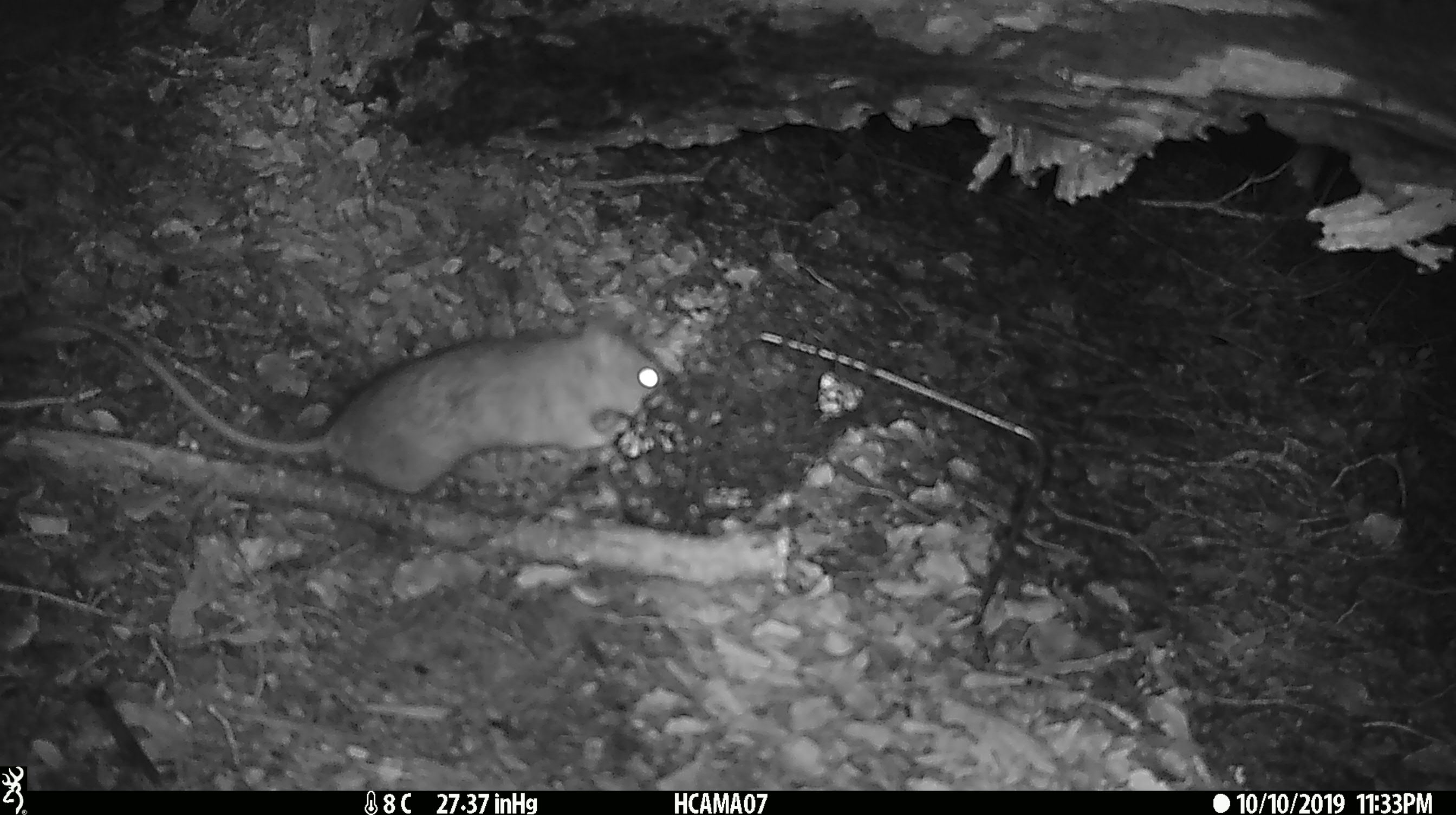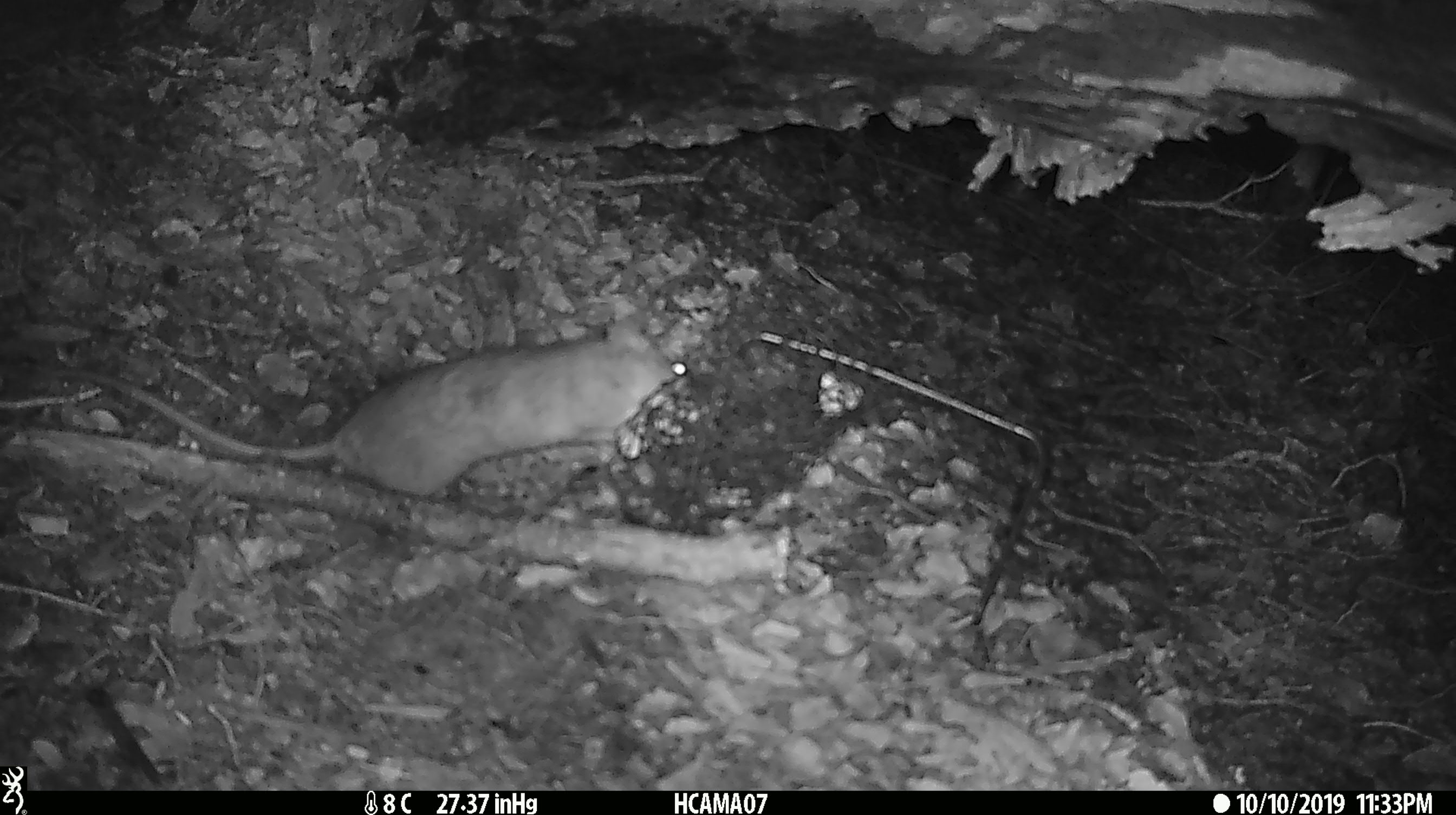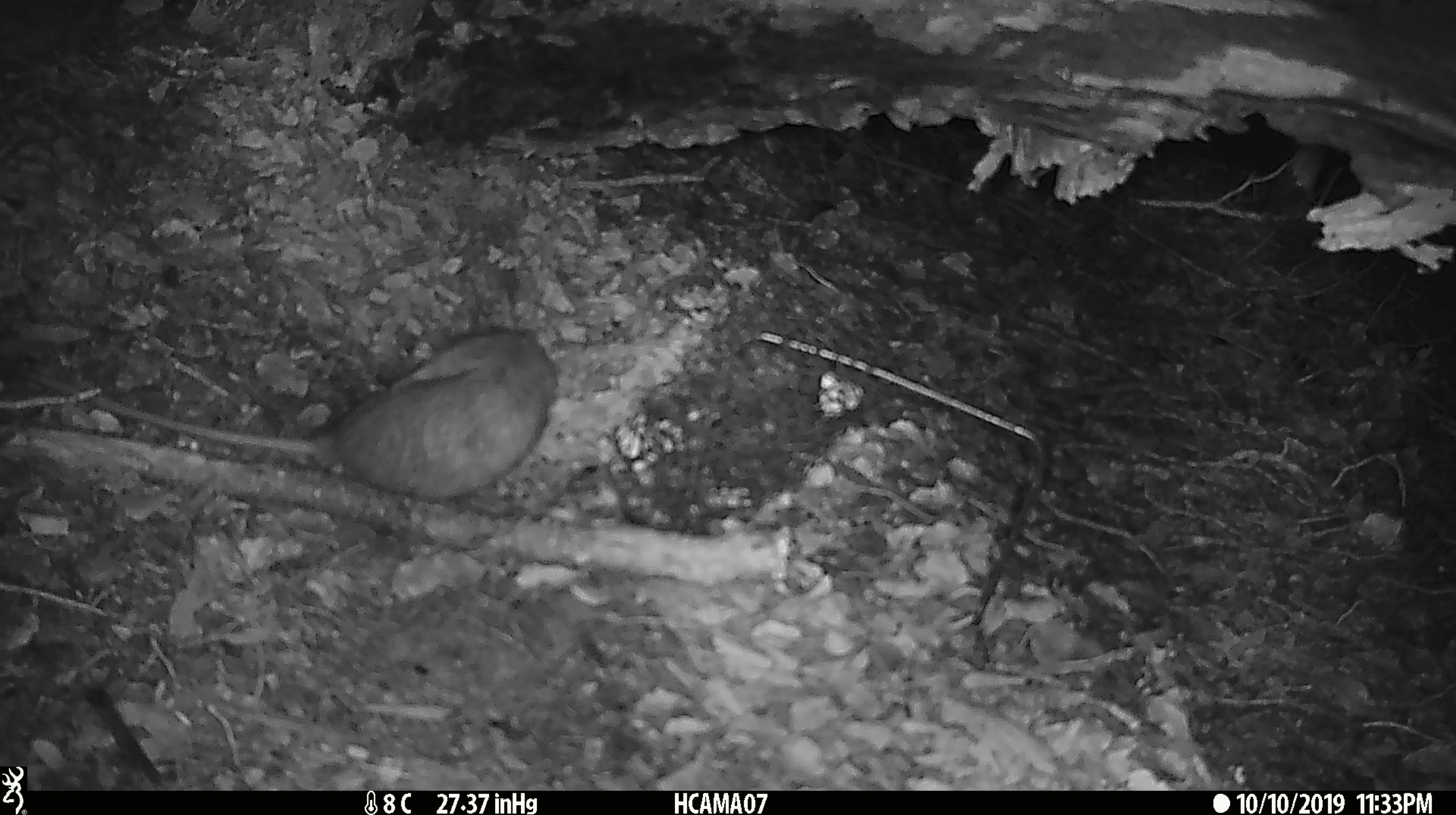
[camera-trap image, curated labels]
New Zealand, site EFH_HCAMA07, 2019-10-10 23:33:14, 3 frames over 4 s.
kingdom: Animalia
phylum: Chordata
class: Mammalia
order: Rodentia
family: Muridae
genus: Rattus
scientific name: Rattus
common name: rat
Rat (Rattus).